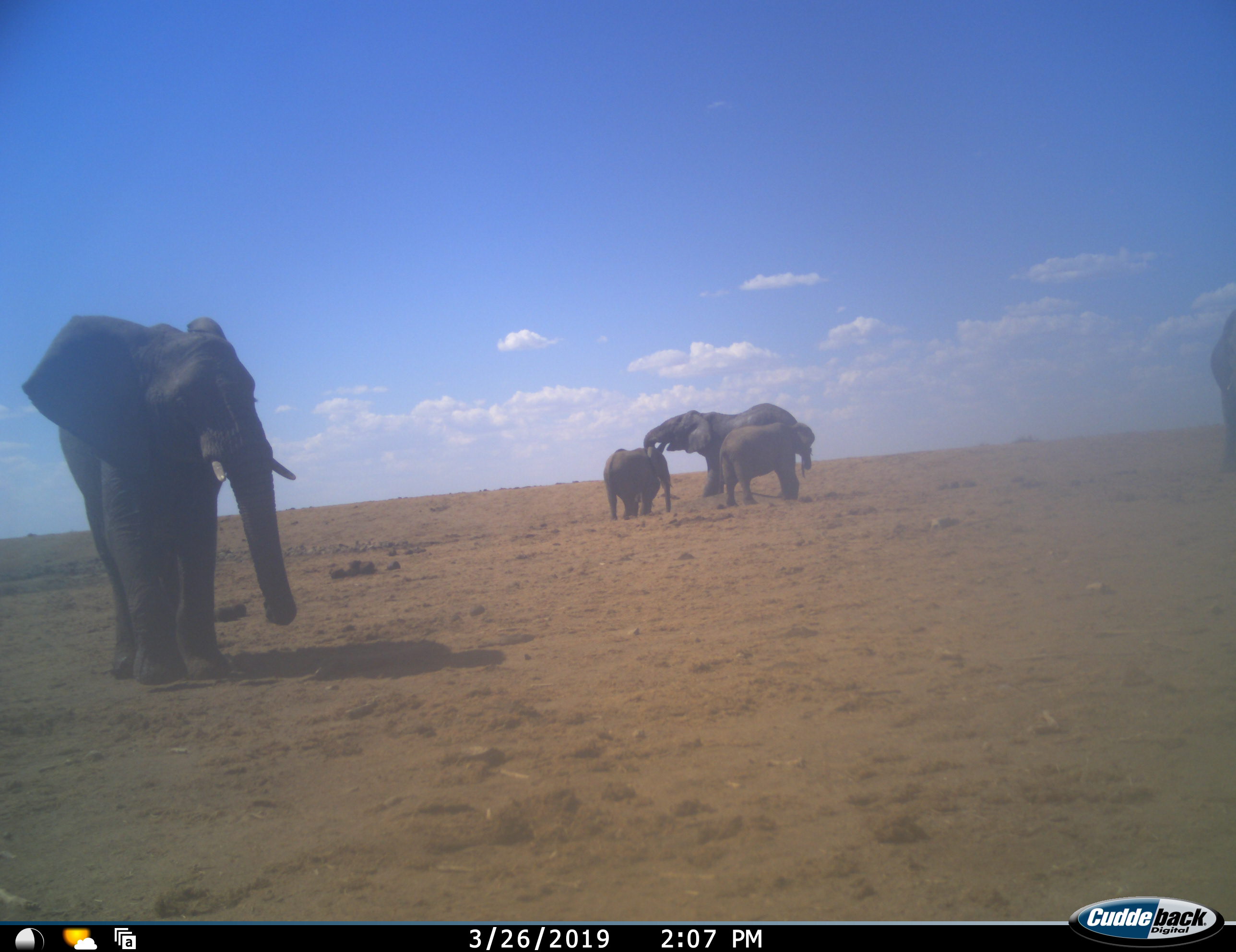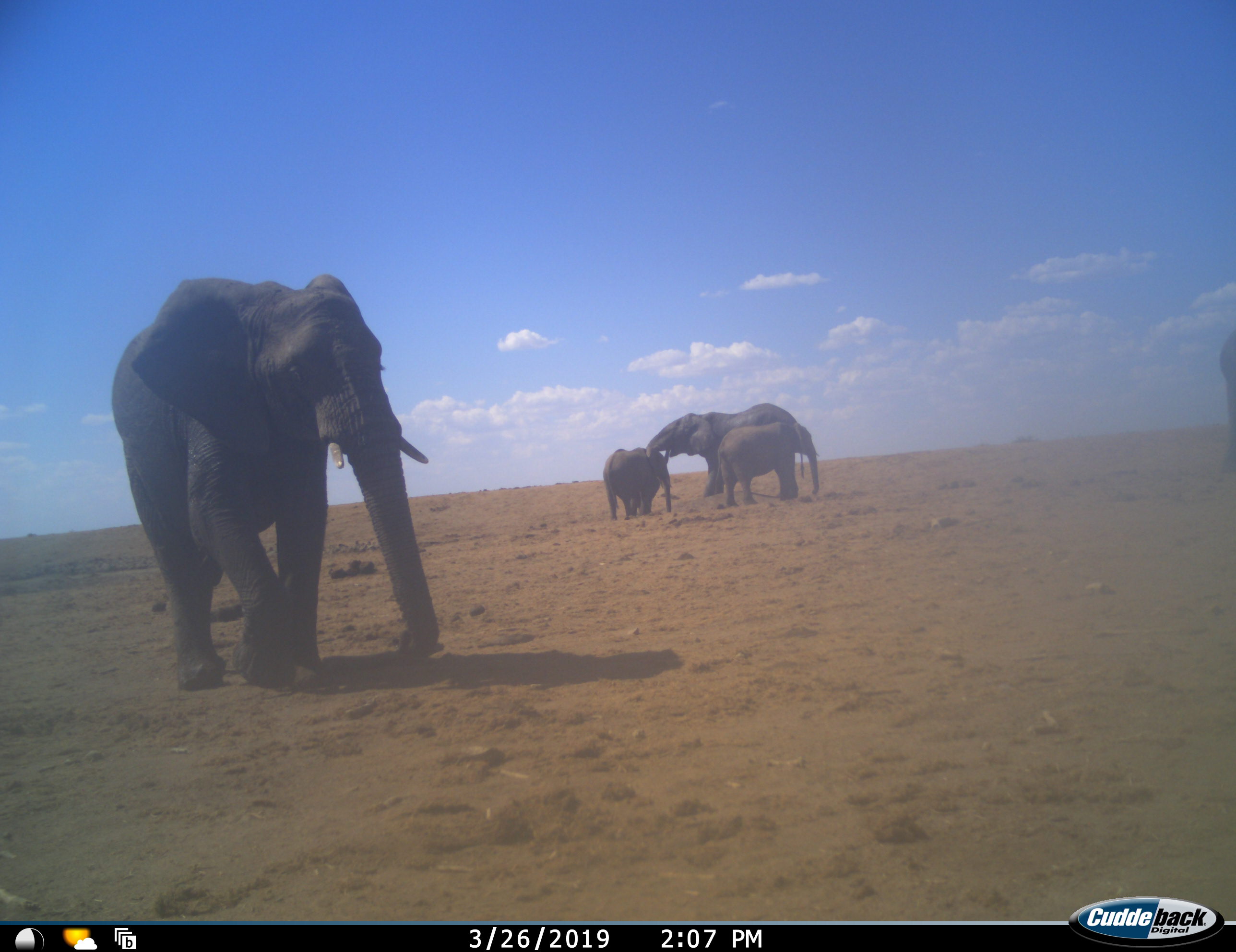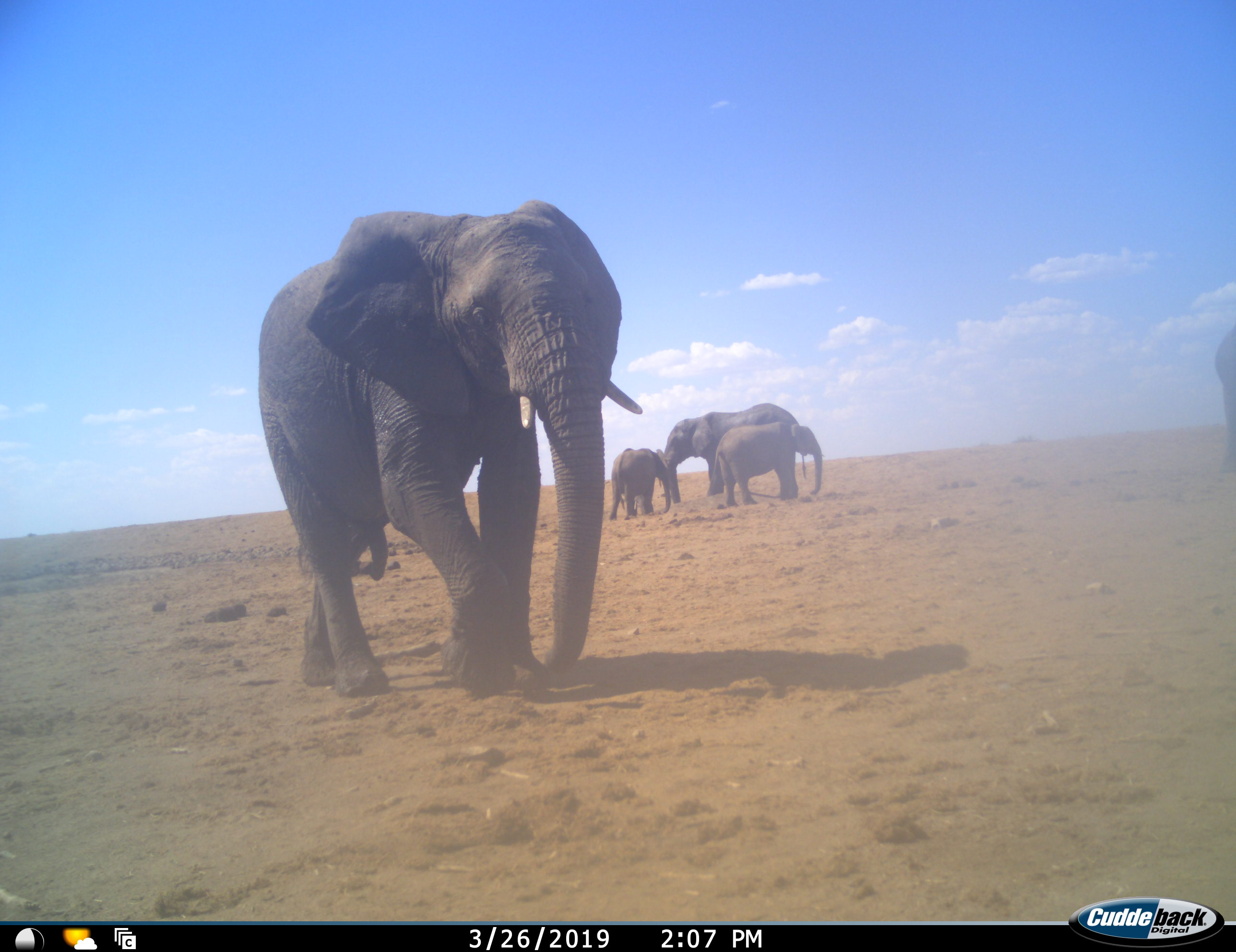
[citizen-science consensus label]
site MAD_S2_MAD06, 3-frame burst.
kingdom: Animalia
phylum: Chordata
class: Mammalia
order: Proboscidea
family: Elephantidae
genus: Loxodonta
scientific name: Loxodonta africana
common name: african bush elephant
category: elephant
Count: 5.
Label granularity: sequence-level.